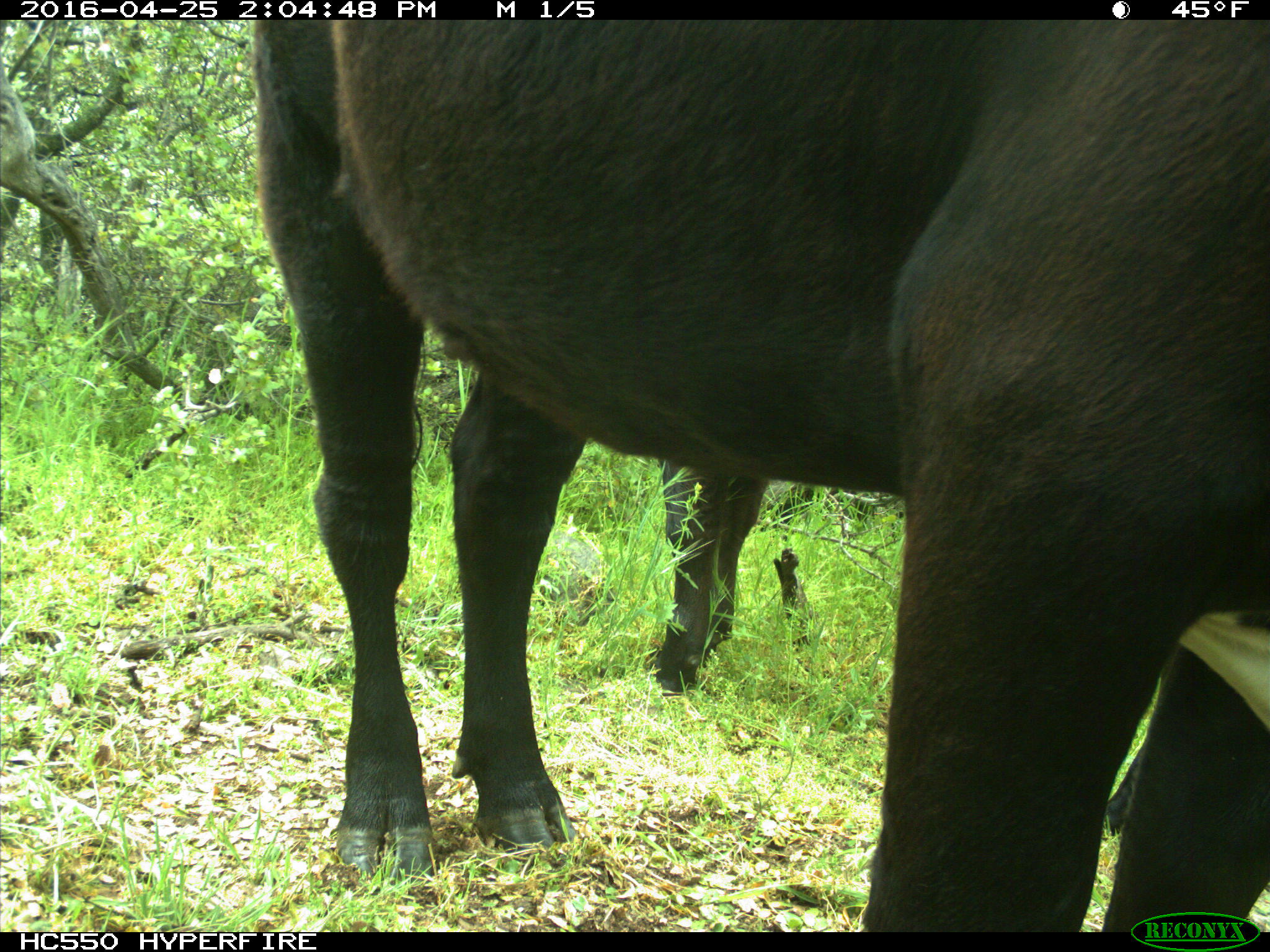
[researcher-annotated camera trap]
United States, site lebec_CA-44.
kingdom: Animalia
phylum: Chordata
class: Mammalia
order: Artiodactyla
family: Bovidae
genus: Bos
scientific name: Bos taurus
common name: domestic cow